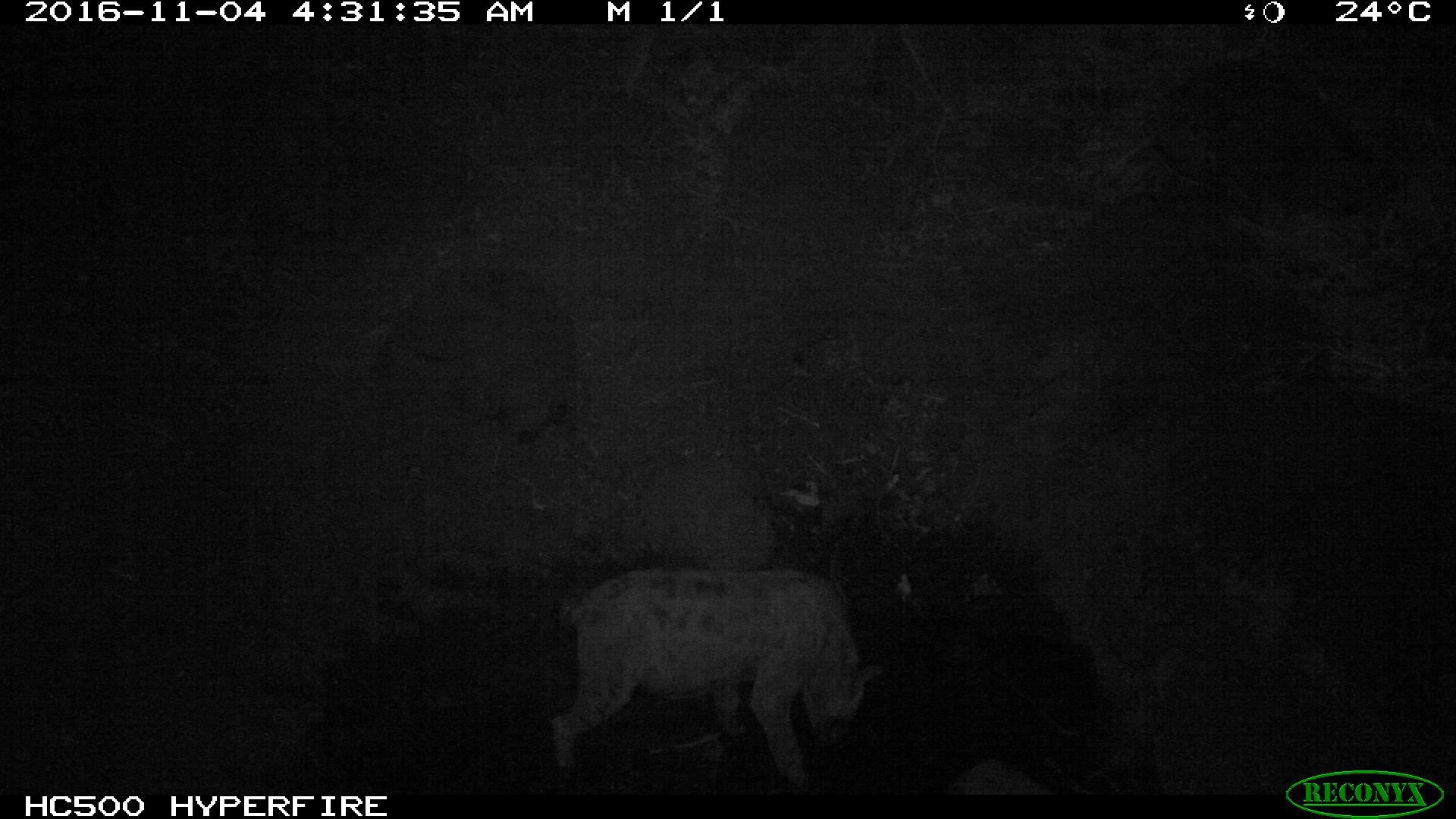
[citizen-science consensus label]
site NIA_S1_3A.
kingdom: Animalia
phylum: Chordata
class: Mammalia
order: Carnivora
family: Hyaenidae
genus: Crocuta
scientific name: Crocuta crocuta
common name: spotted hyena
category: hyenaspotted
Hyenaspotted (spotted hyena) (Crocuta crocuta), count 1. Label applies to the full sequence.